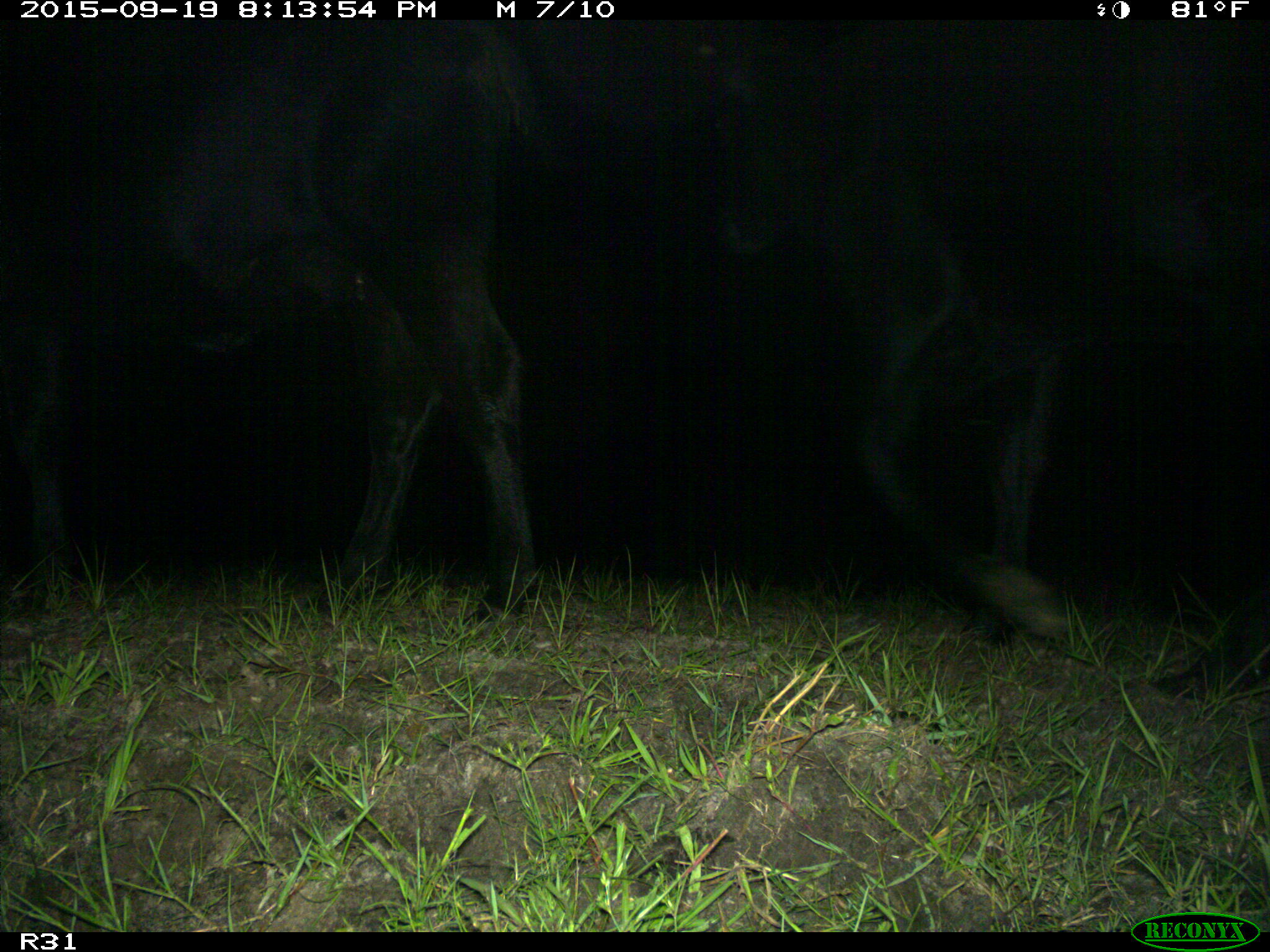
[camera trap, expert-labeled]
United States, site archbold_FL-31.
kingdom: Animalia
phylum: Chordata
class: Mammalia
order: Artiodactyla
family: Bovidae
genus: Bos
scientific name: Bos taurus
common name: domestic cow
Bos taurus (domestic cow).